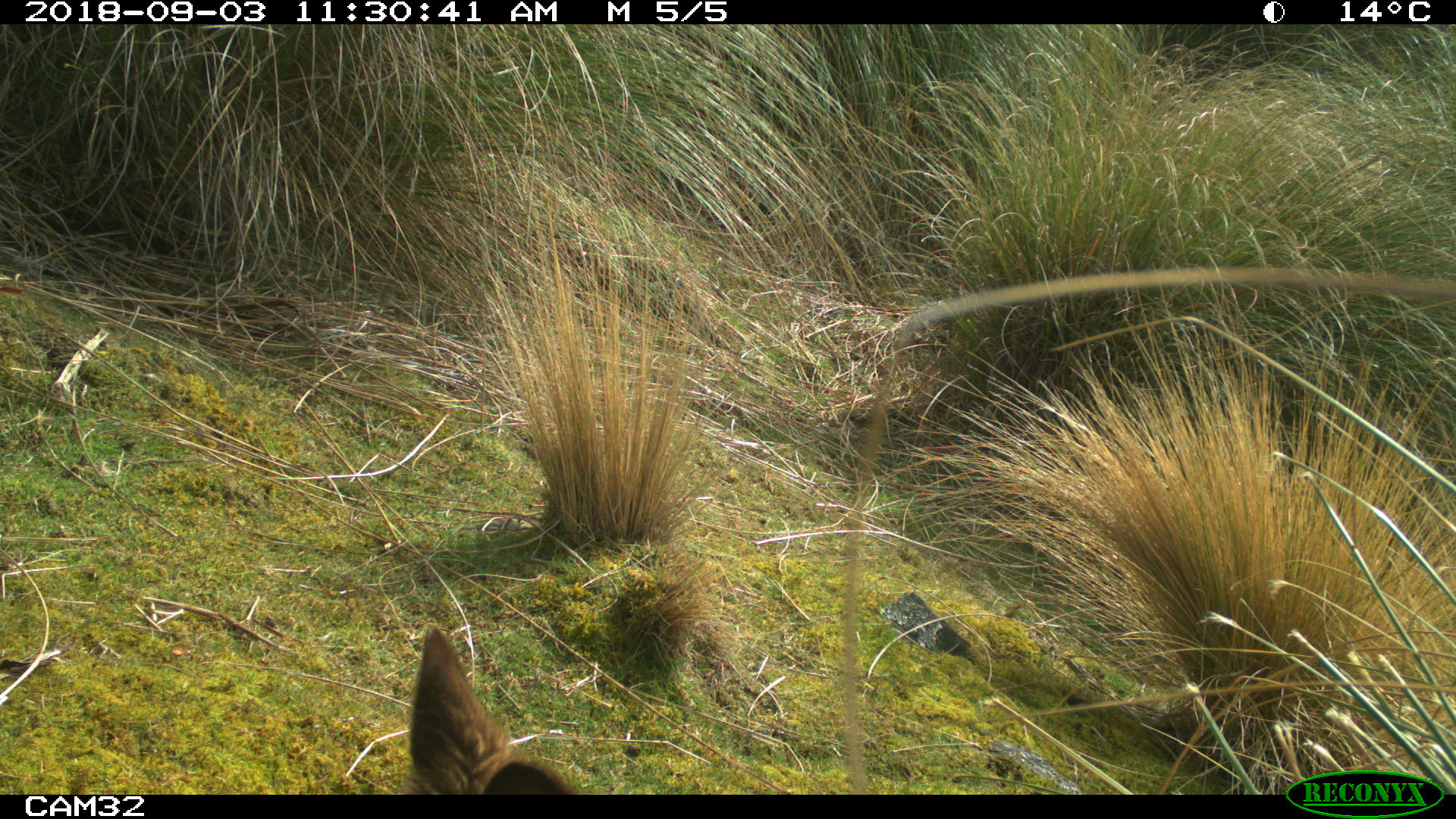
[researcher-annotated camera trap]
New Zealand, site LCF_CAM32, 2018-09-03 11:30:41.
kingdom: Animalia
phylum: Chordata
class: Mammalia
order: Diprotodontia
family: Macropodidae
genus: Notamacropus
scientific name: Notamacropus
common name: wallaby